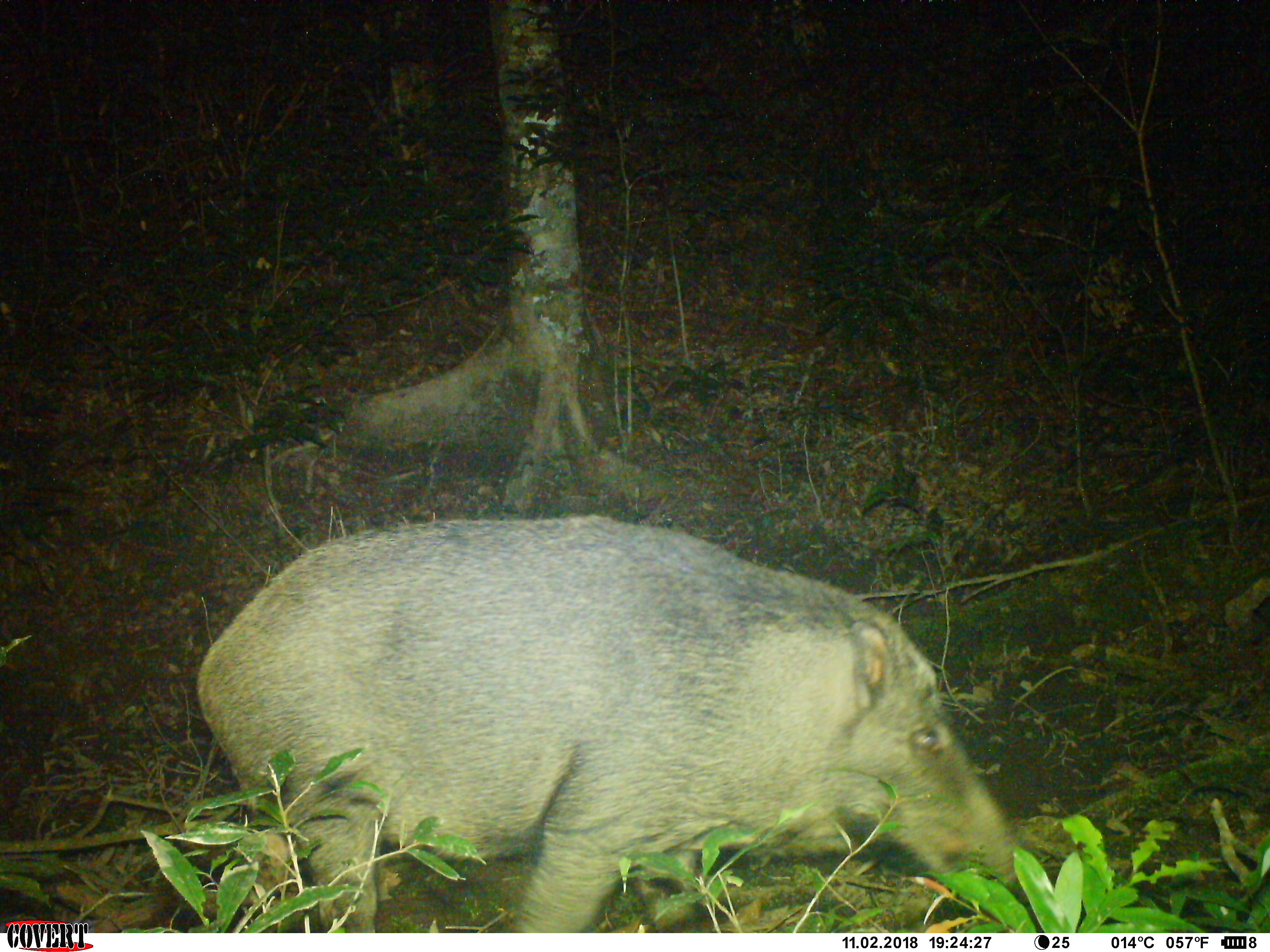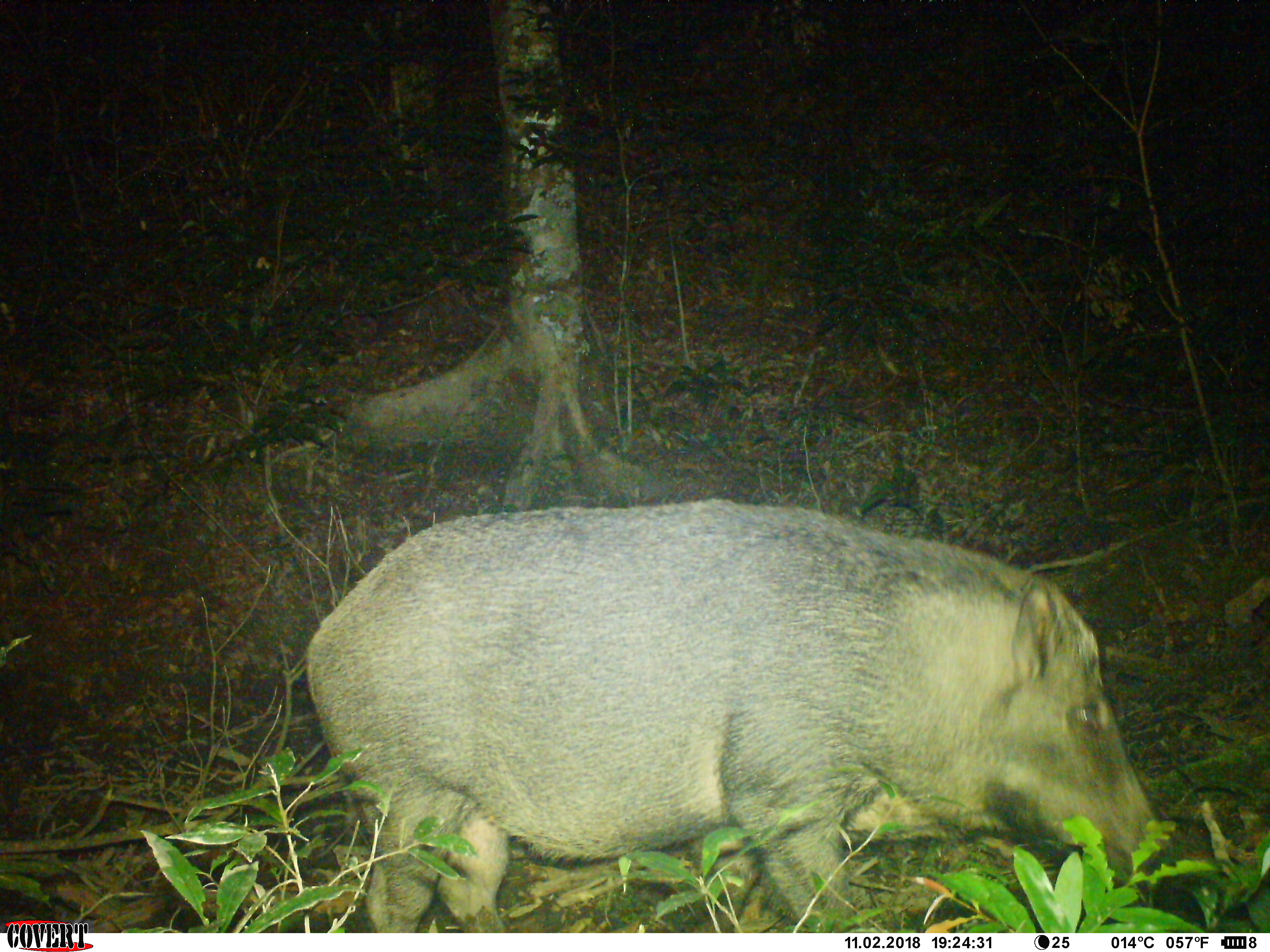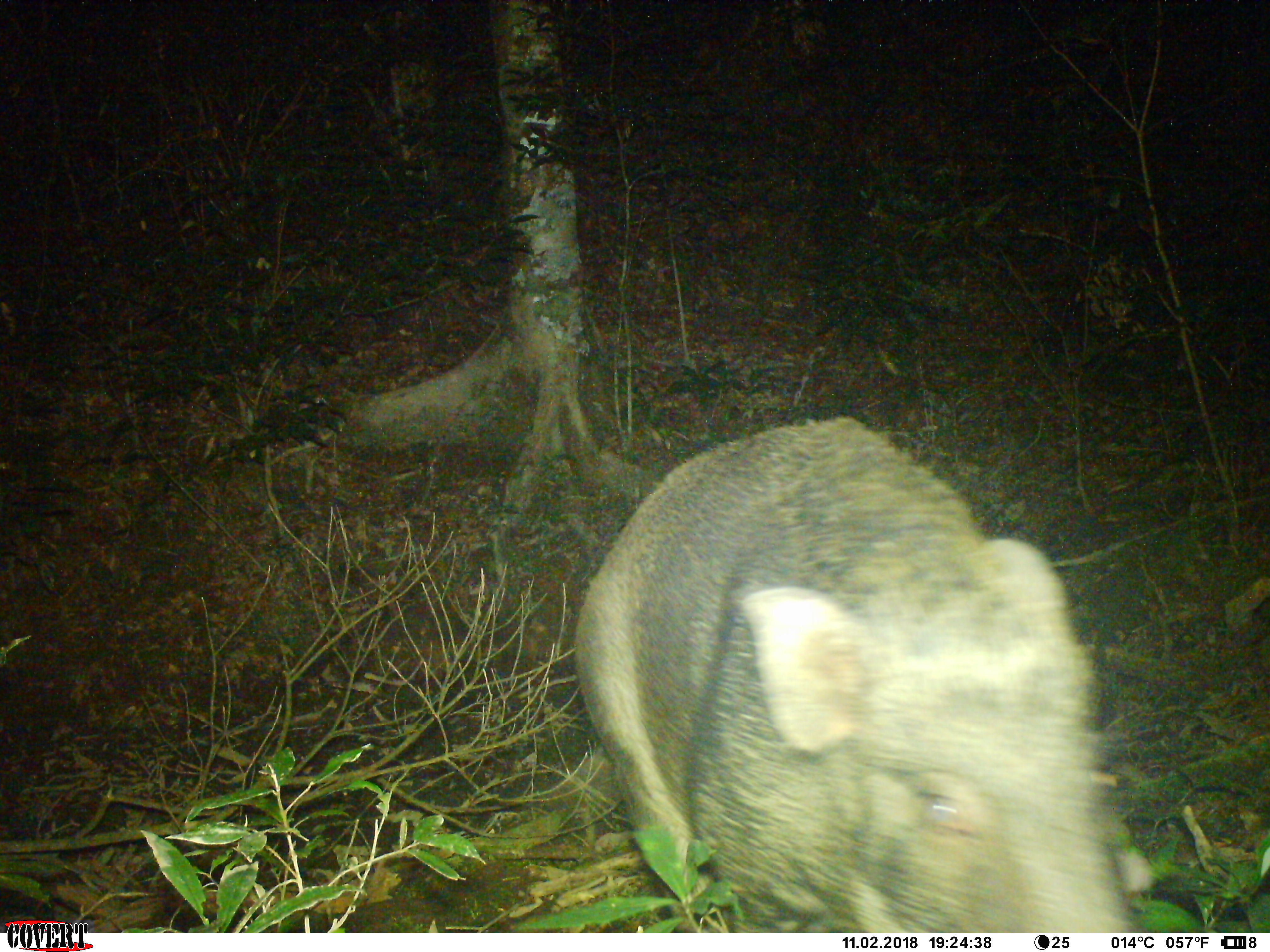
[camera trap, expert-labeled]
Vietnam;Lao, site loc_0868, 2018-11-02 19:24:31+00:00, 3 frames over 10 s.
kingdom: Animalia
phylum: Chordata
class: Mammalia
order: Artiodactyla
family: Suidae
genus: Sus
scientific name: Sus scrofa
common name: eurasian wild pig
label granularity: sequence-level